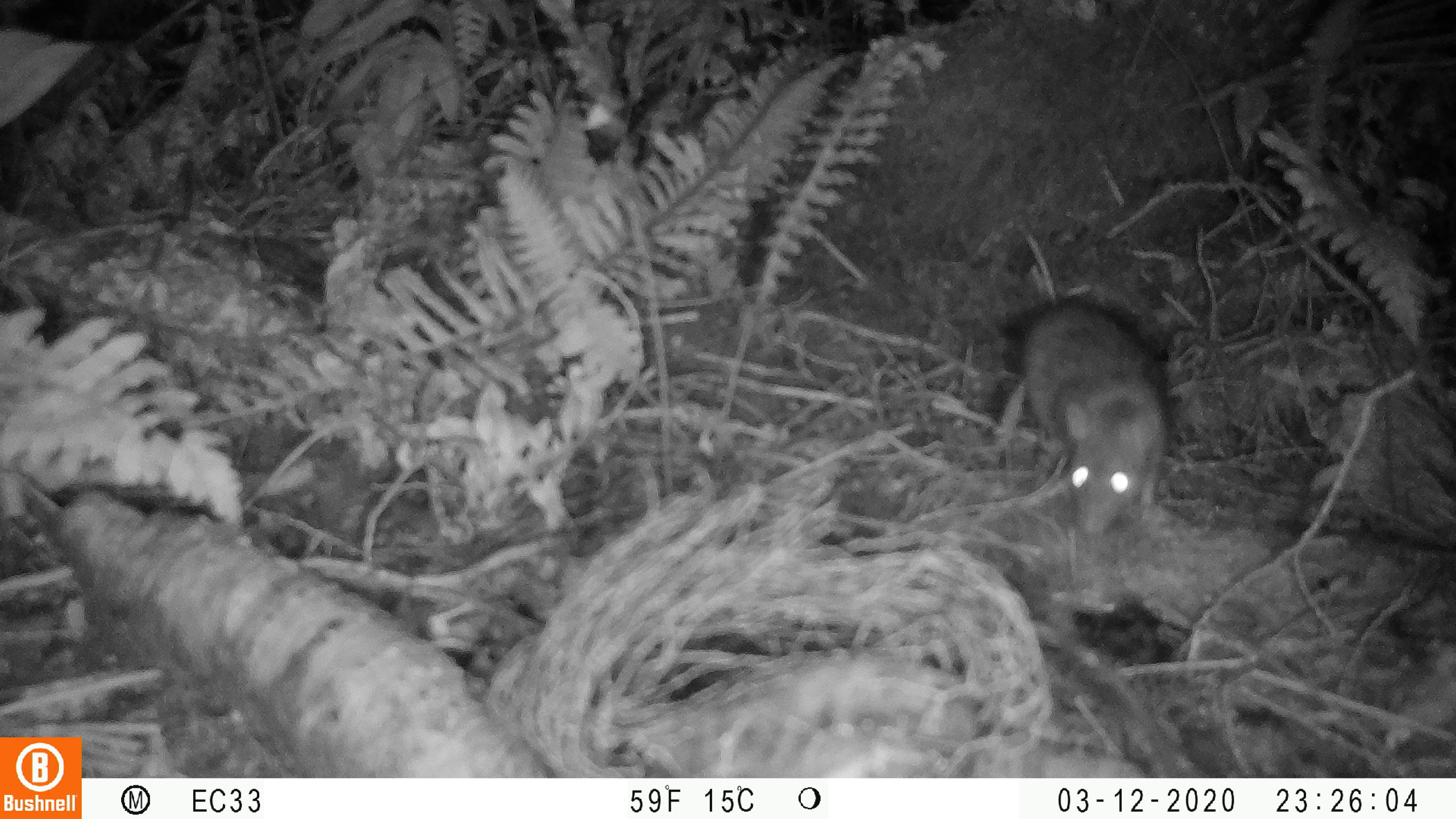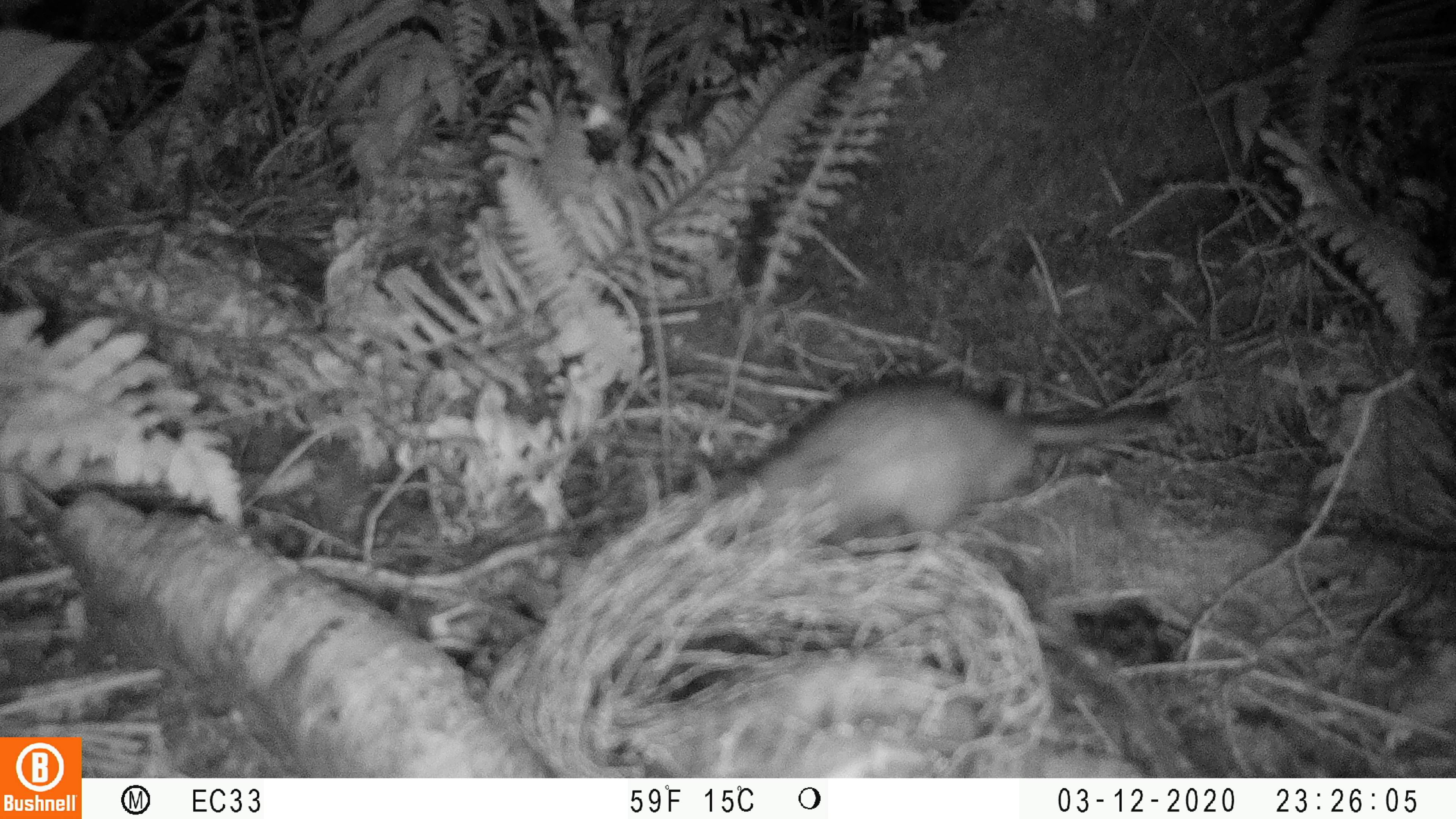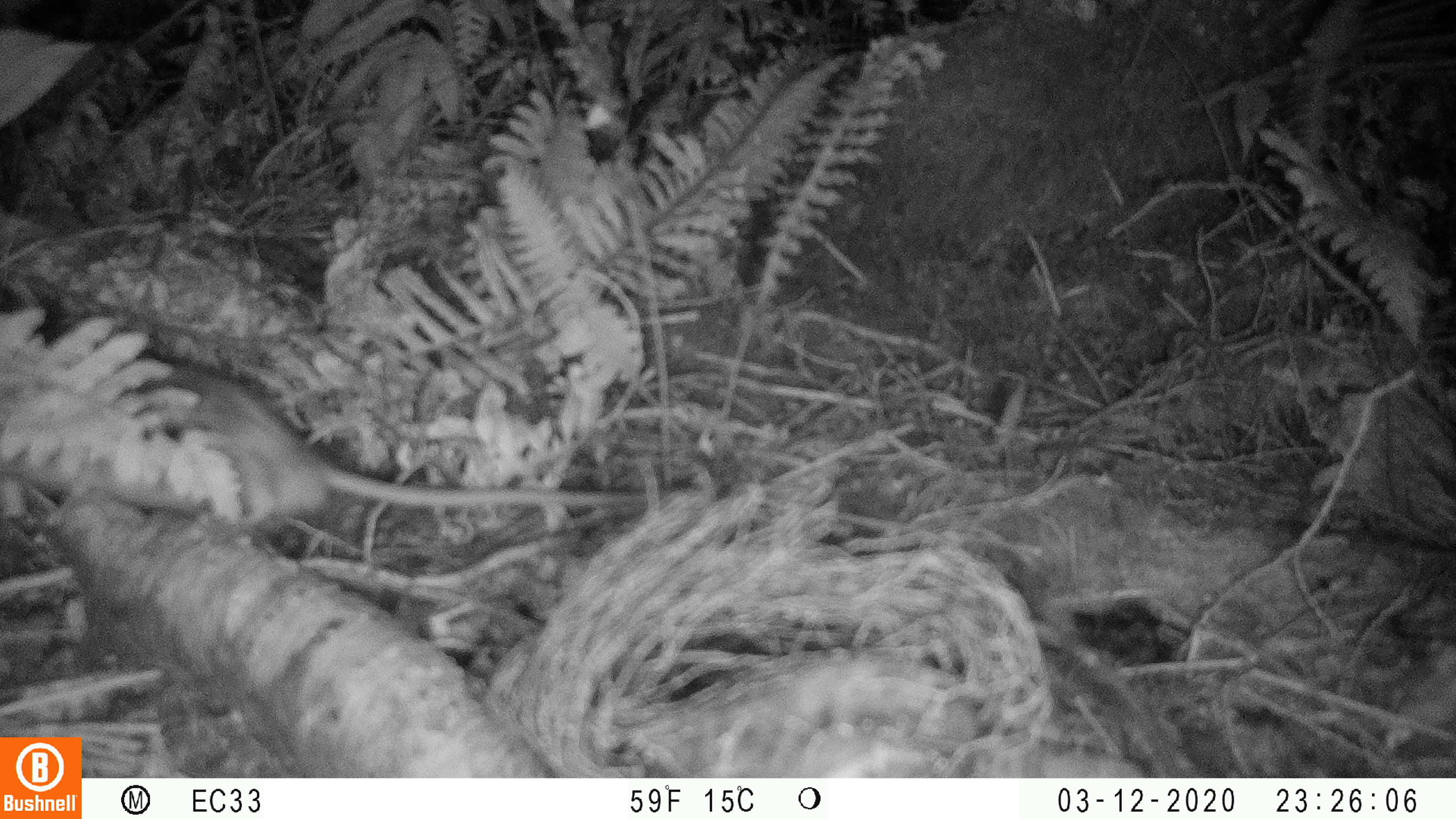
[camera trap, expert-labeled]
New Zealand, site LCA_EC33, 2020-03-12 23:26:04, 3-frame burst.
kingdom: Animalia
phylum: Chordata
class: Mammalia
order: Rodentia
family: Muridae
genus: Rattus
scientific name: Rattus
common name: rat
Rat (Rattus).